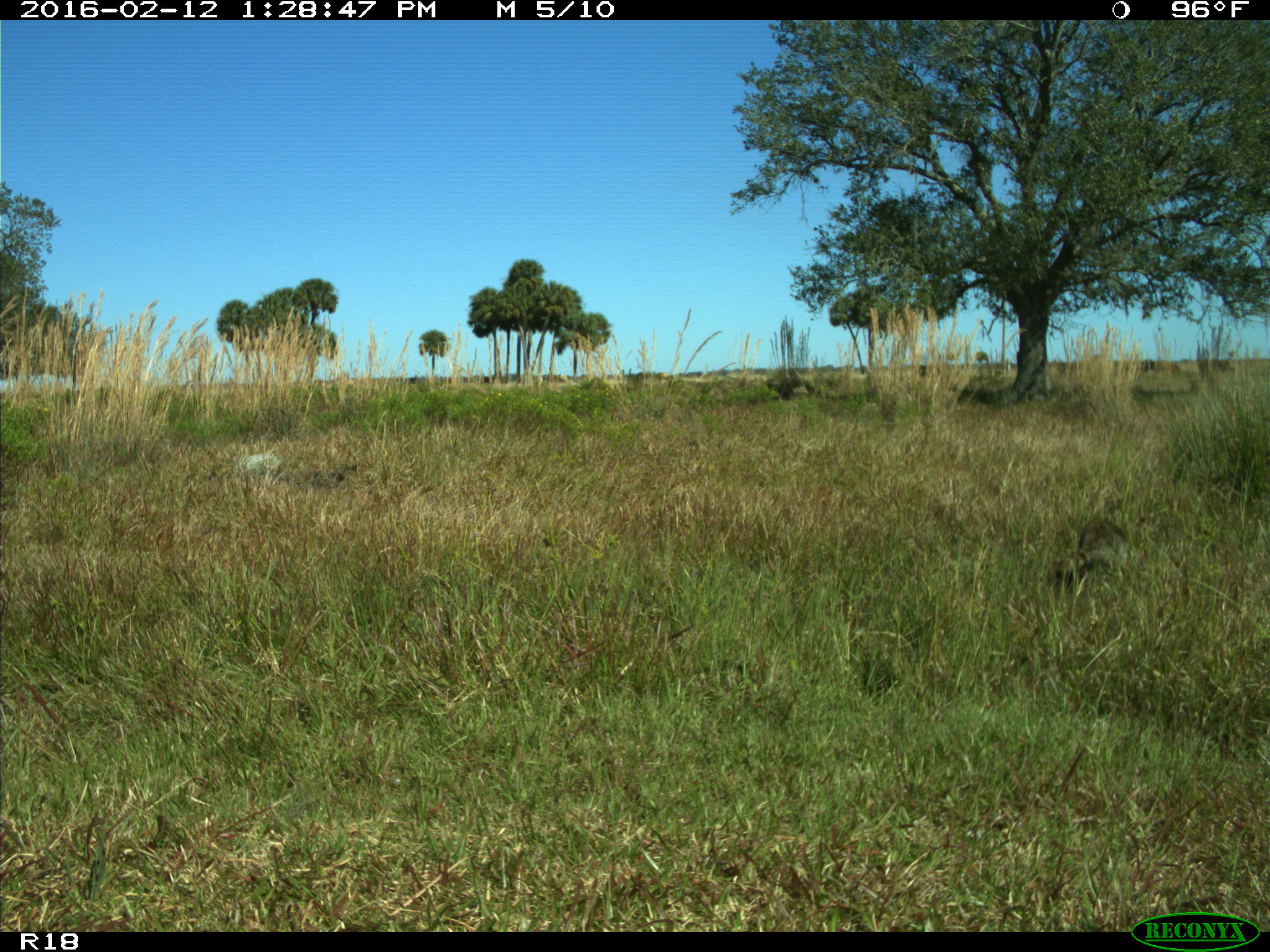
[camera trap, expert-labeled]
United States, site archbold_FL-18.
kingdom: Animalia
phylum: Chordata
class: Mammalia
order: Carnivora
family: Procyonidae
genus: Procyon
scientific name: Procyon lotor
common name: common raccoon